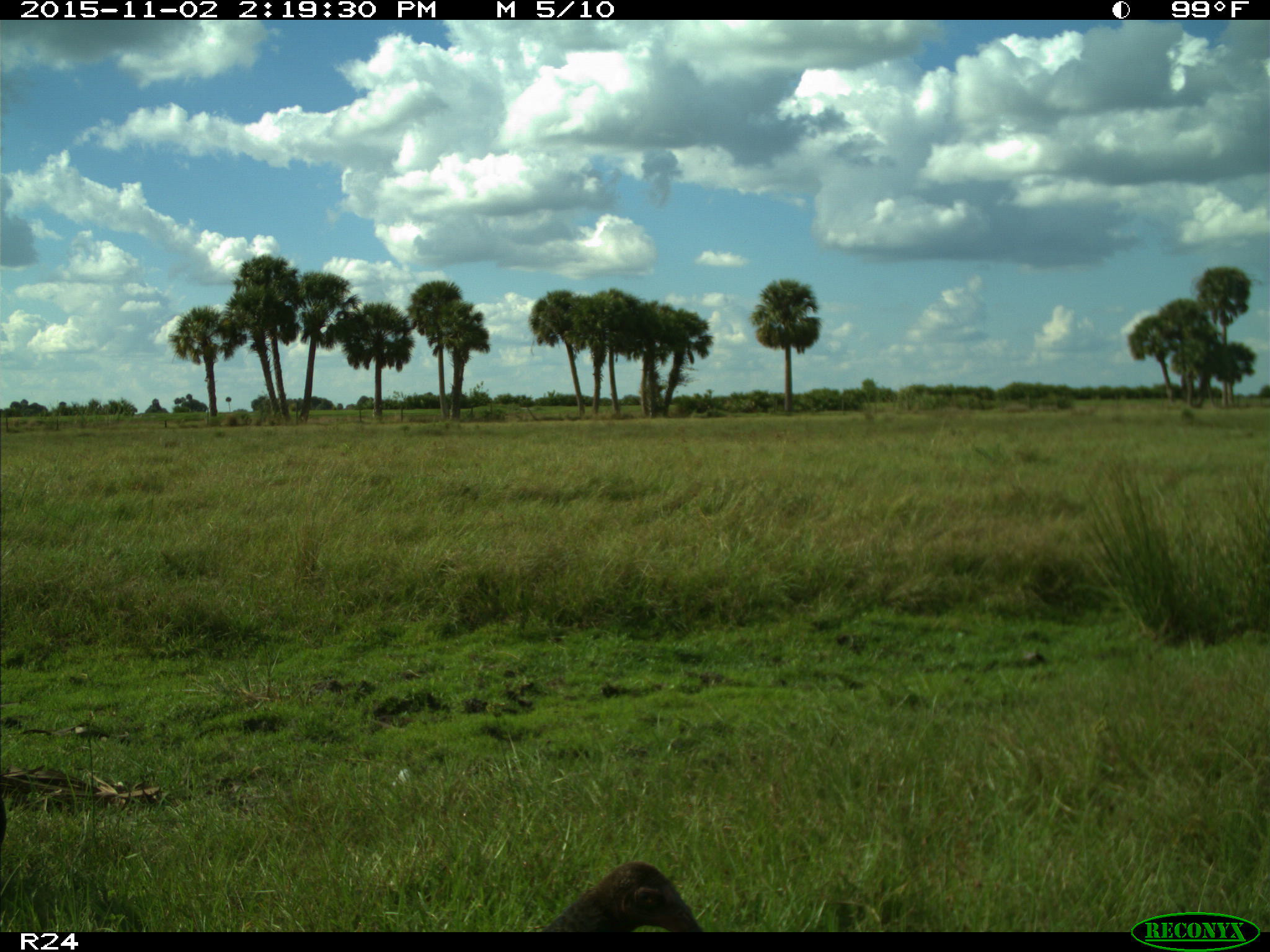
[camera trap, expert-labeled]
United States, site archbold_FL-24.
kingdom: Animalia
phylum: Chordata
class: Aves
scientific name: Aves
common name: birds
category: unidentified bird